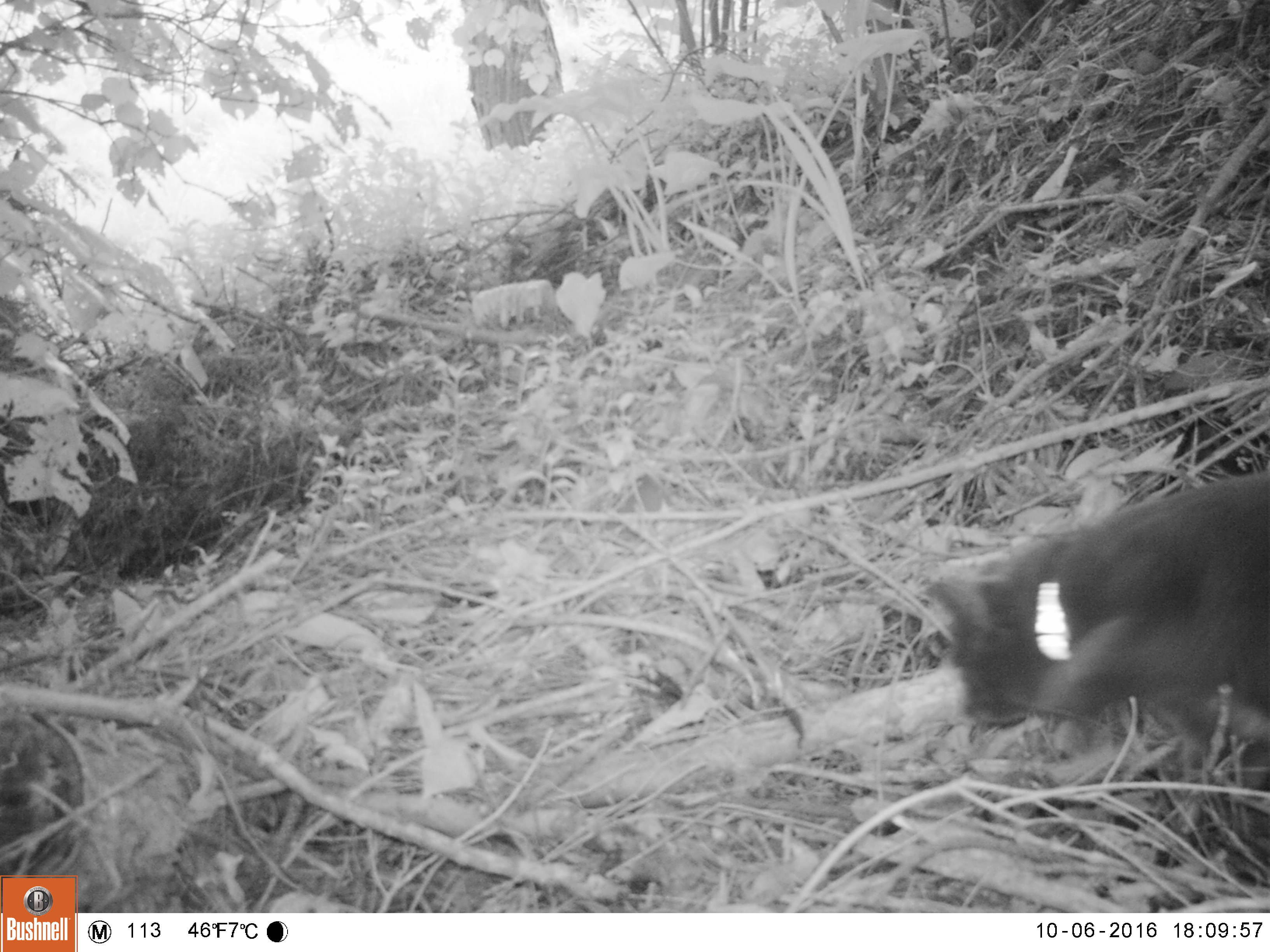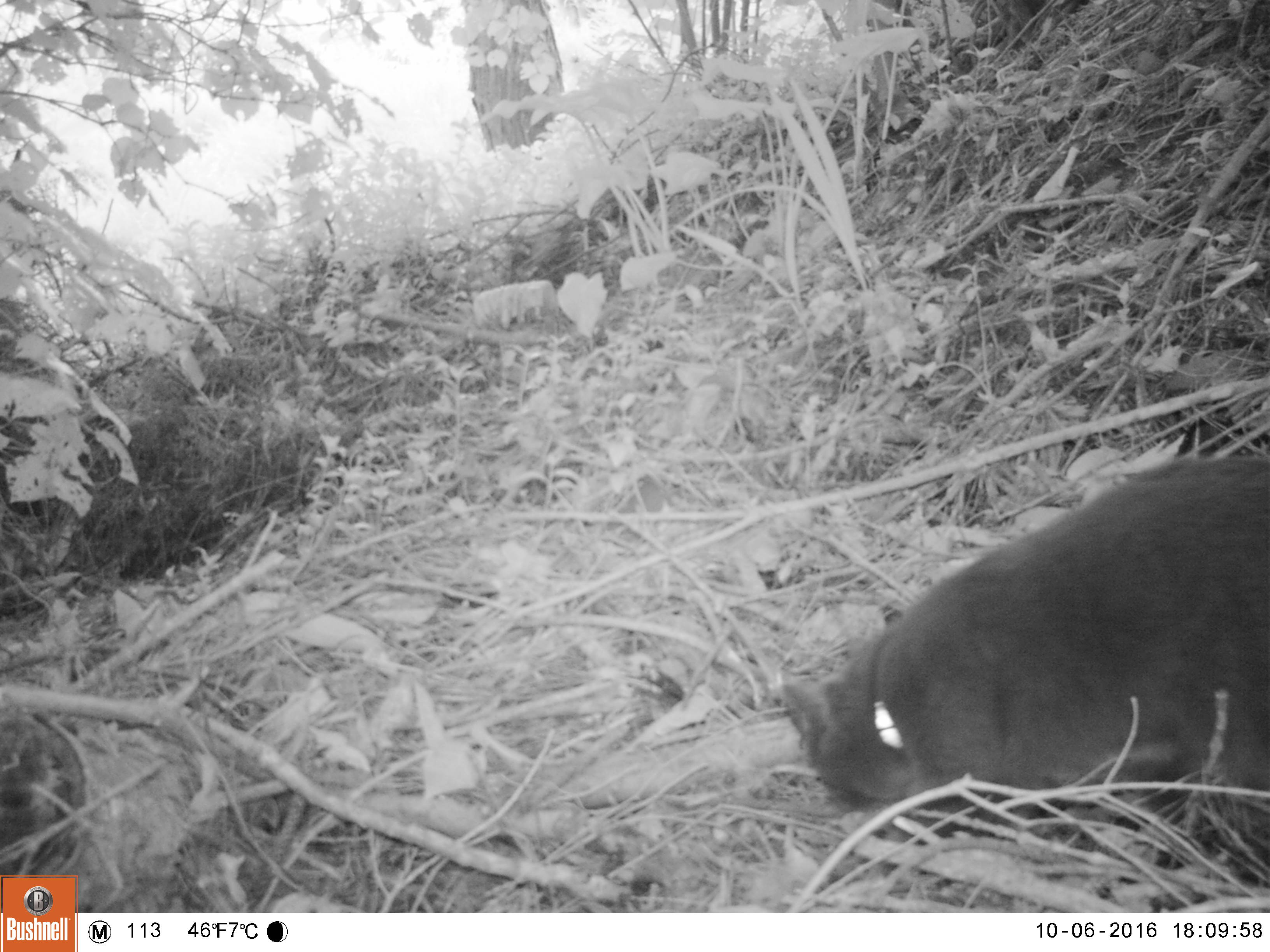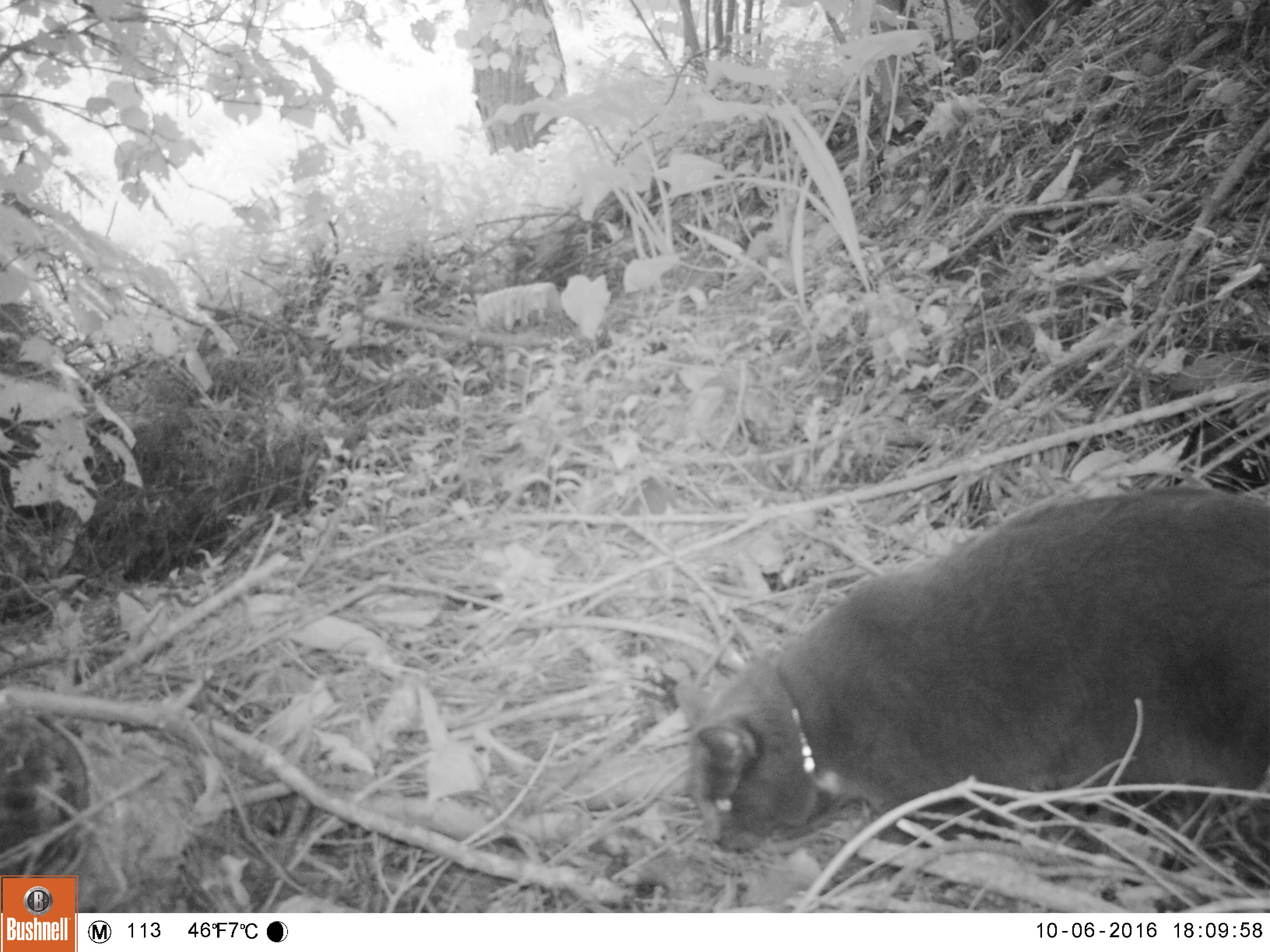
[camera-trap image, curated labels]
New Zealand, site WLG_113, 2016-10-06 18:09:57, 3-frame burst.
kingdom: Animalia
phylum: Chordata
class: Mammalia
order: Carnivora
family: Felidae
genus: Felis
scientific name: Felis catus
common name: domestic cat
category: cat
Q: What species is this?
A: Cat (domestic cat) (Felis catus).